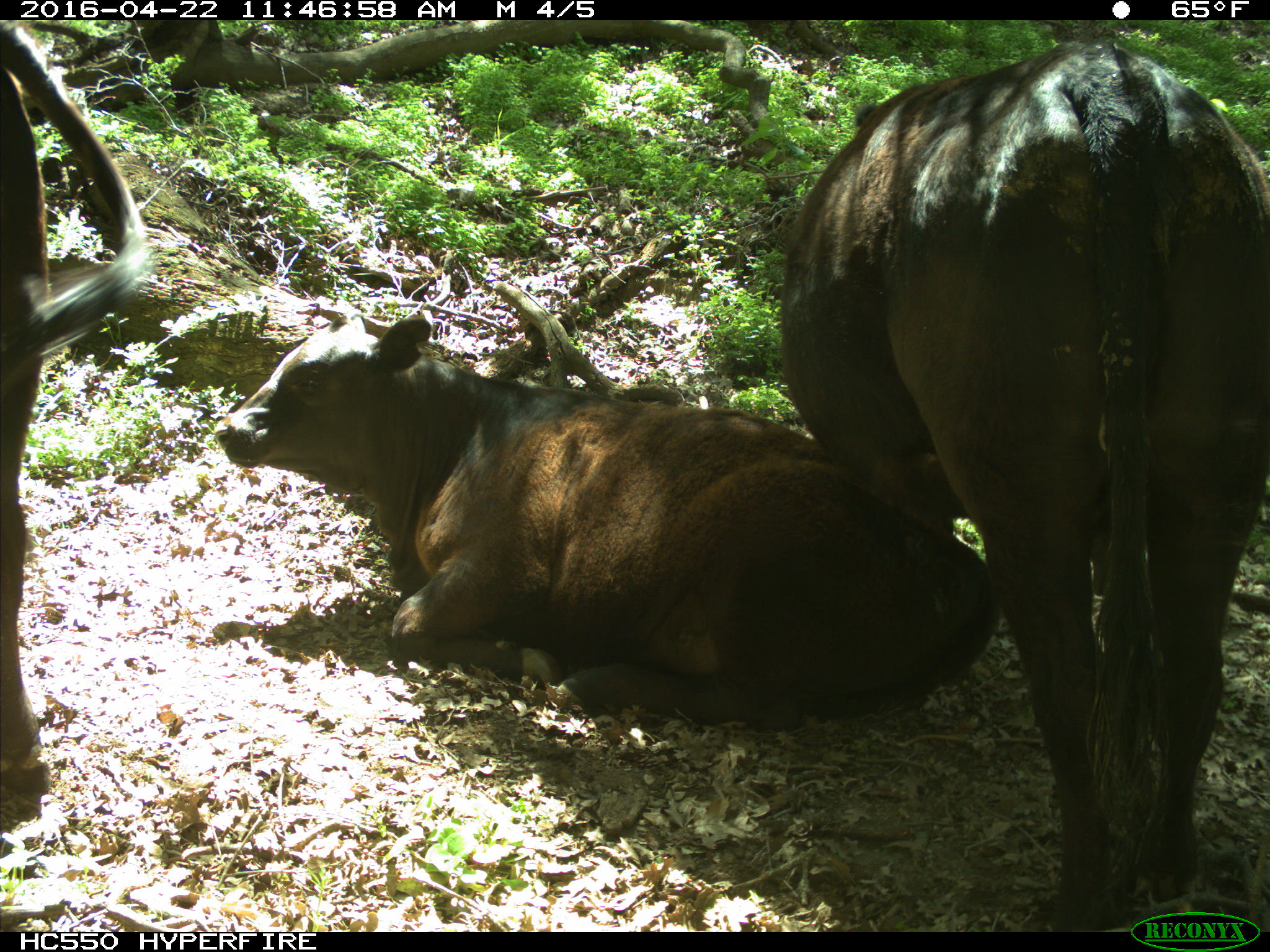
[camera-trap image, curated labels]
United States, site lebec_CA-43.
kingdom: Animalia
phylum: Chordata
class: Mammalia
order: Artiodactyla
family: Bovidae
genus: Bos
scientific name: Bos taurus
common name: domestic cow